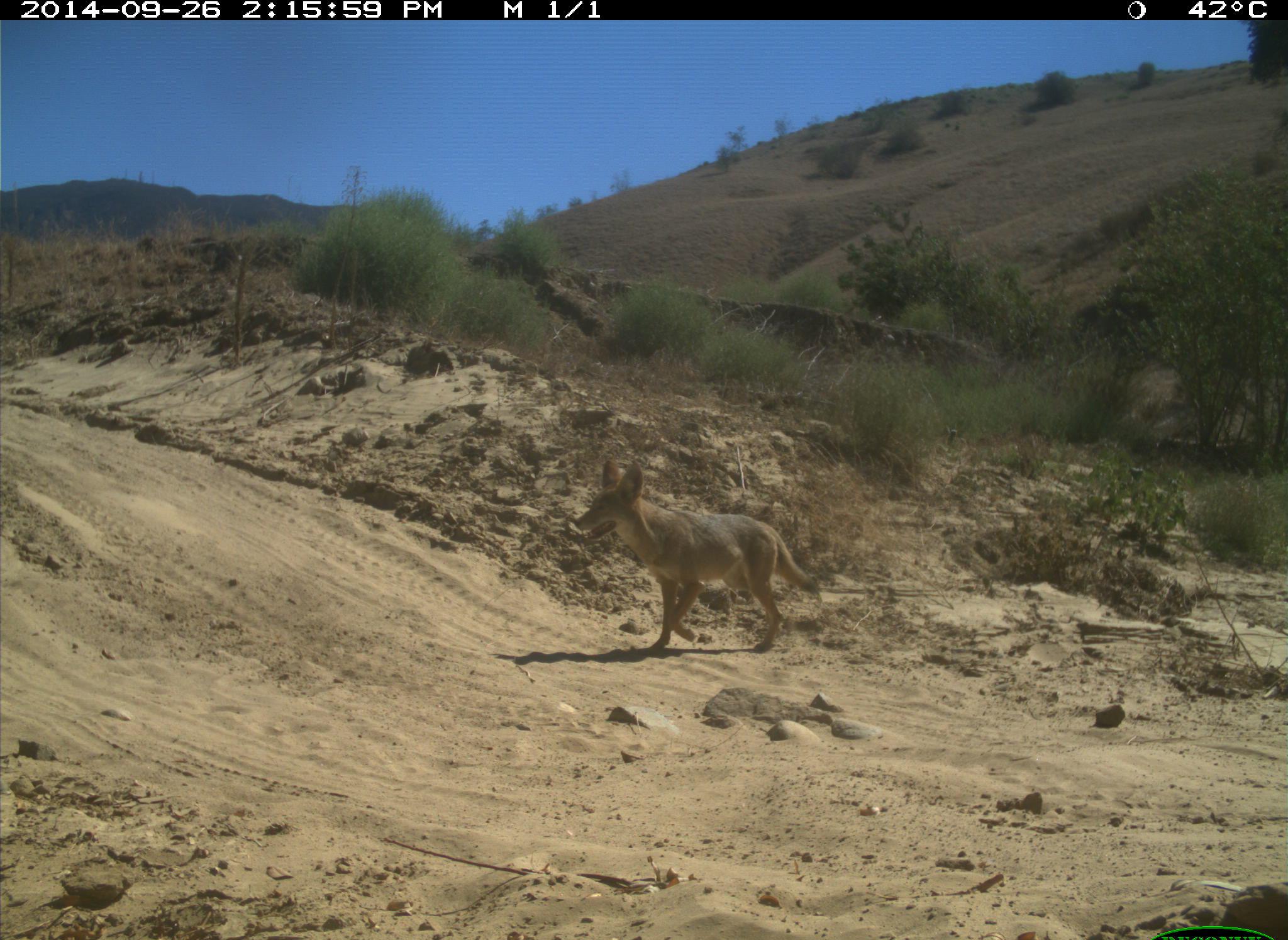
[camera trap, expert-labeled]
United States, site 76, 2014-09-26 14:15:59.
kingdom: Animalia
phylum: Chordata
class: Mammalia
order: Carnivora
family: Canidae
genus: Canis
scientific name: Canis latrans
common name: coyote